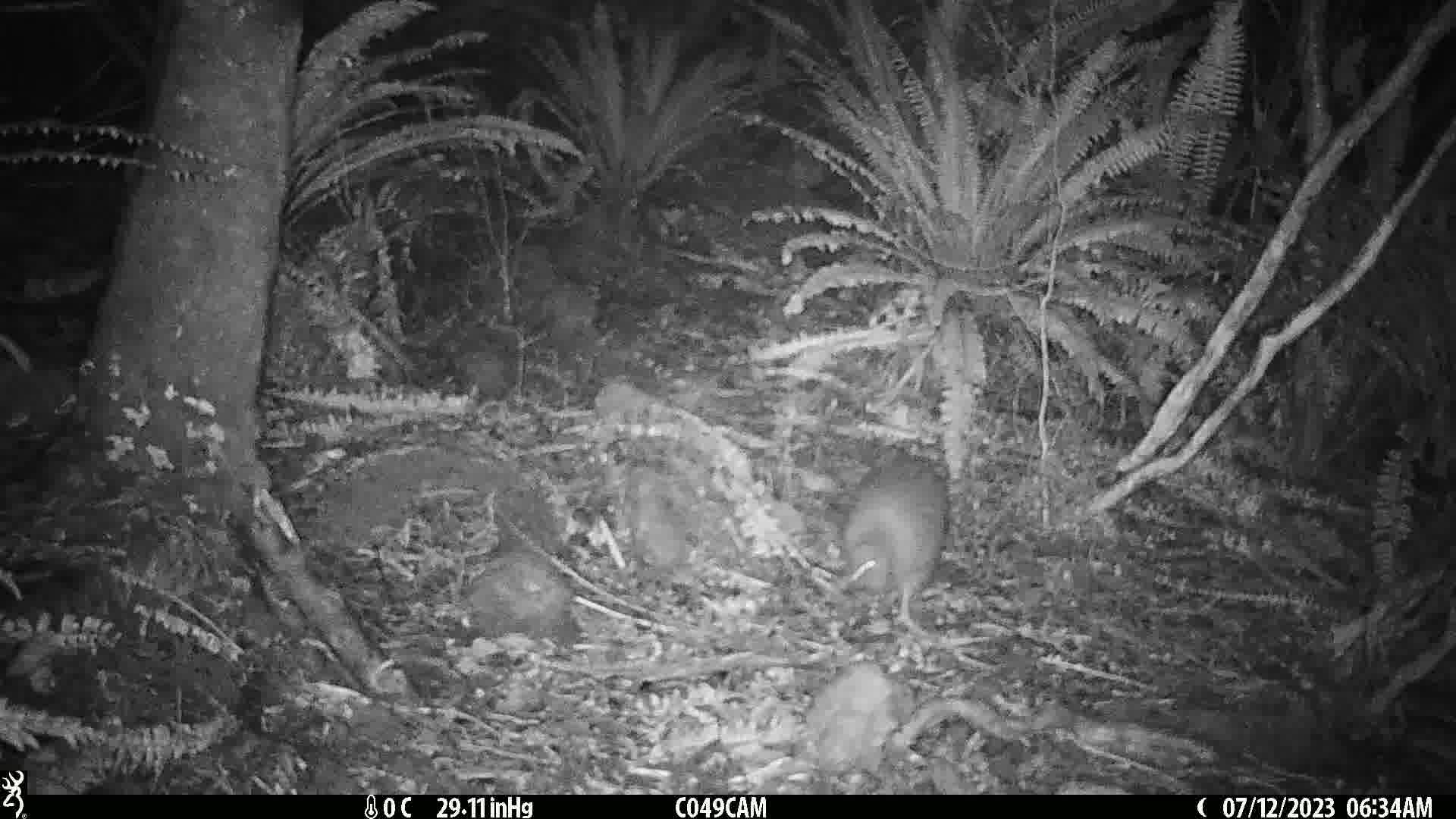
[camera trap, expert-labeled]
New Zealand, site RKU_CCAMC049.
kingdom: Animalia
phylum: Chordata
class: Aves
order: Apterygiformes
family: Apterygidae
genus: Apteryx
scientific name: Apteryx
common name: kiwi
Kiwi (Apteryx).